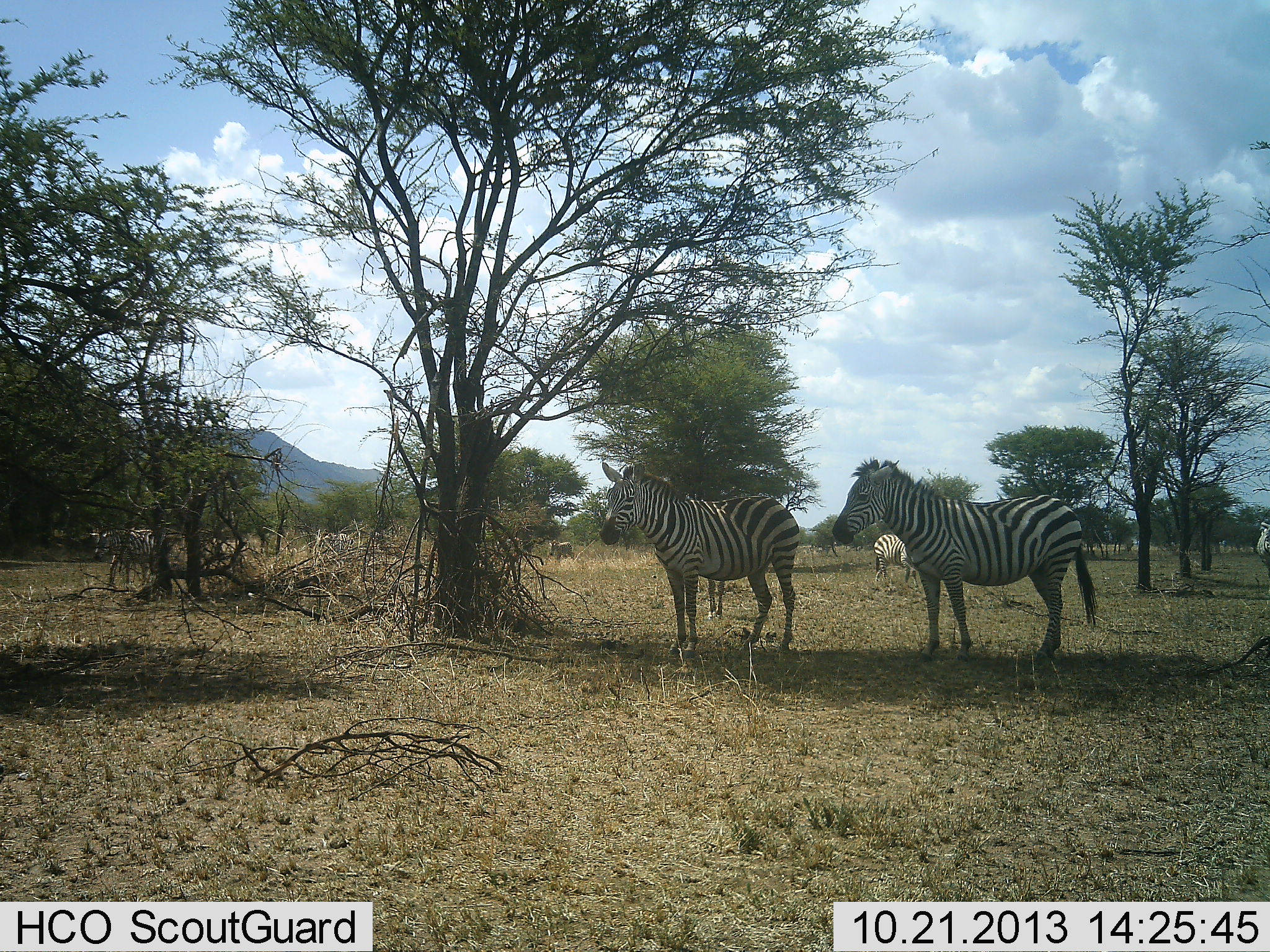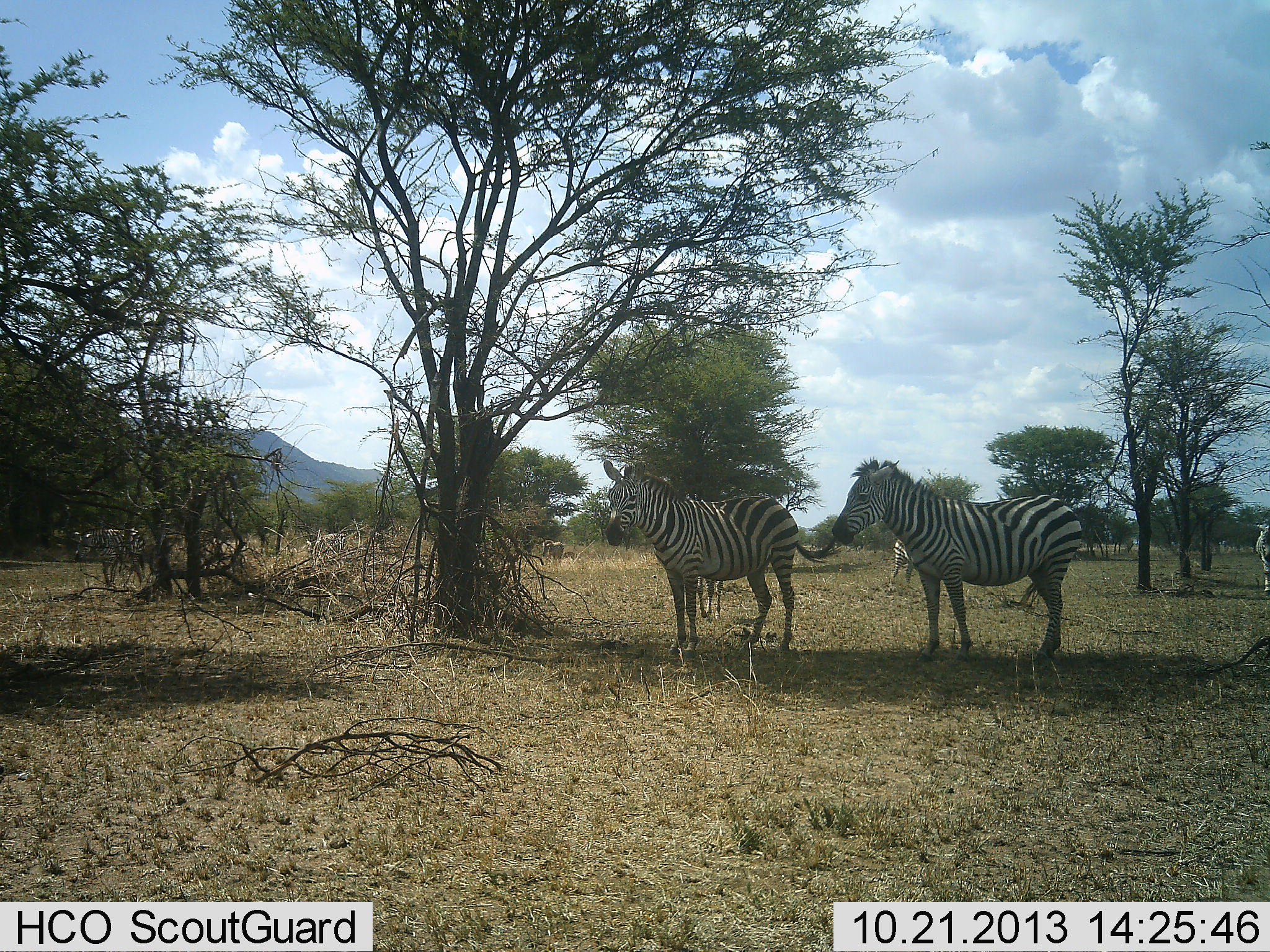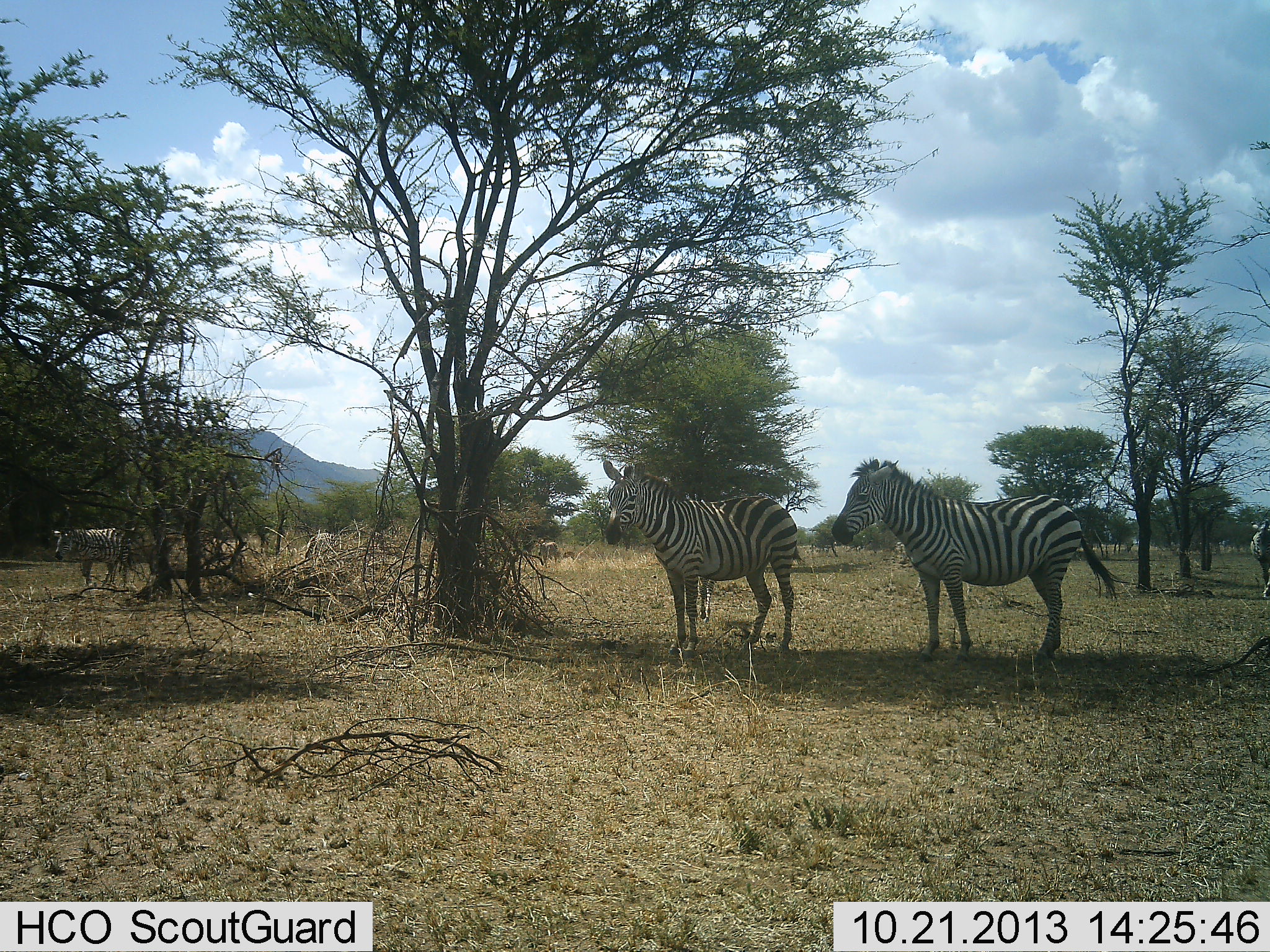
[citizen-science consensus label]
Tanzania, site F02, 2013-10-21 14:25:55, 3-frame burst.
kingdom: Animalia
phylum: Chordata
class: Mammalia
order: Perissodactyla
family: Equidae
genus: Equus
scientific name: Equus quagga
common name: plains zebra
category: zebra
Zebra (plains zebra) (Equus quagga), count 8. Behavior (volunteer vote fractions): standing 100%, resting 20%, moving 40%, interacting 0%. Young present (vote fraction): 0%. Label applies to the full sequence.